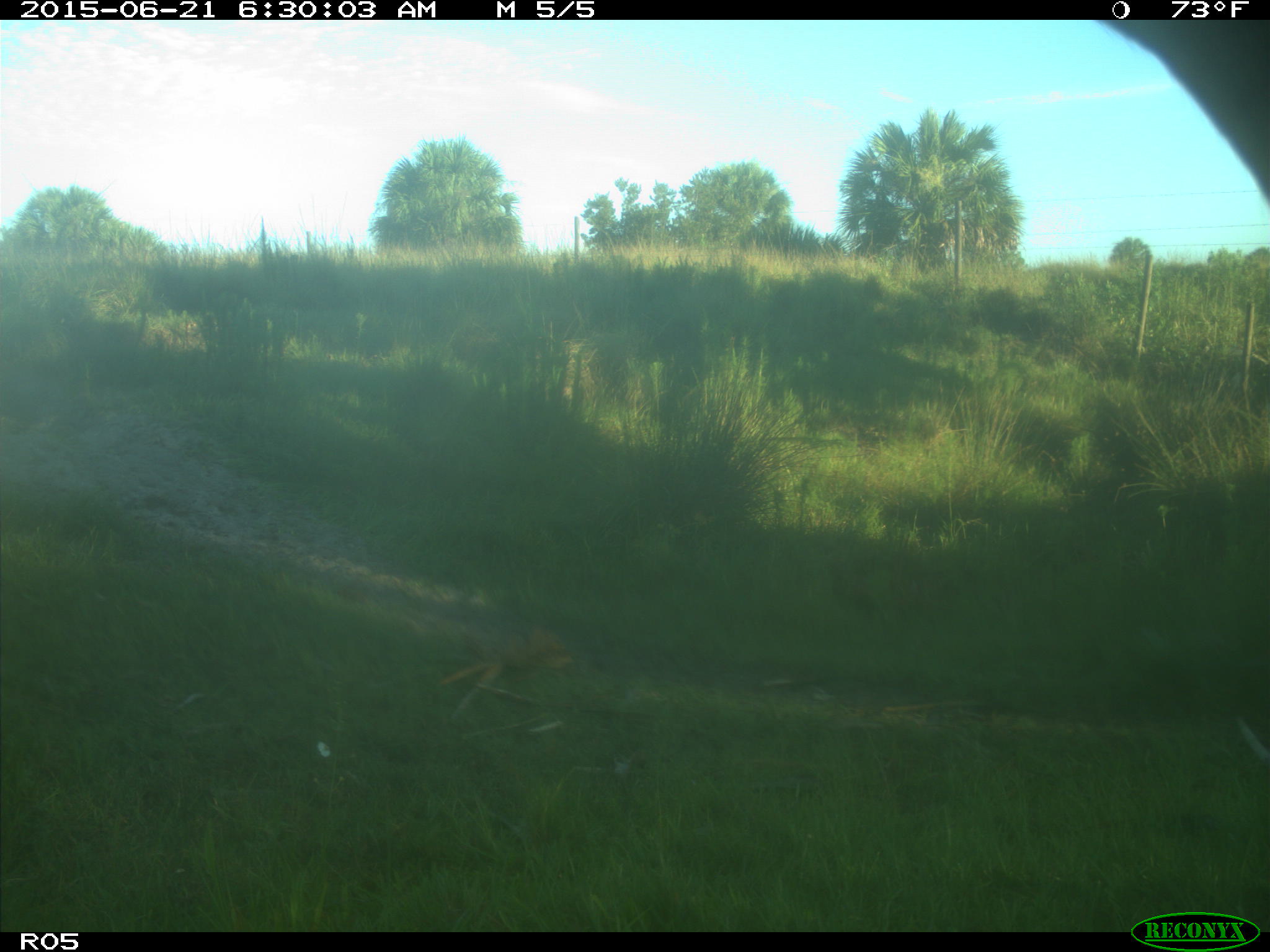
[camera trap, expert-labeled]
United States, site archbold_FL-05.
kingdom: Animalia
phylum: Chordata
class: Mammalia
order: Artiodactyla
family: Bovidae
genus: Bos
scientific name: Bos taurus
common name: domestic cow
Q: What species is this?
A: Bos taurus (domestic cow).